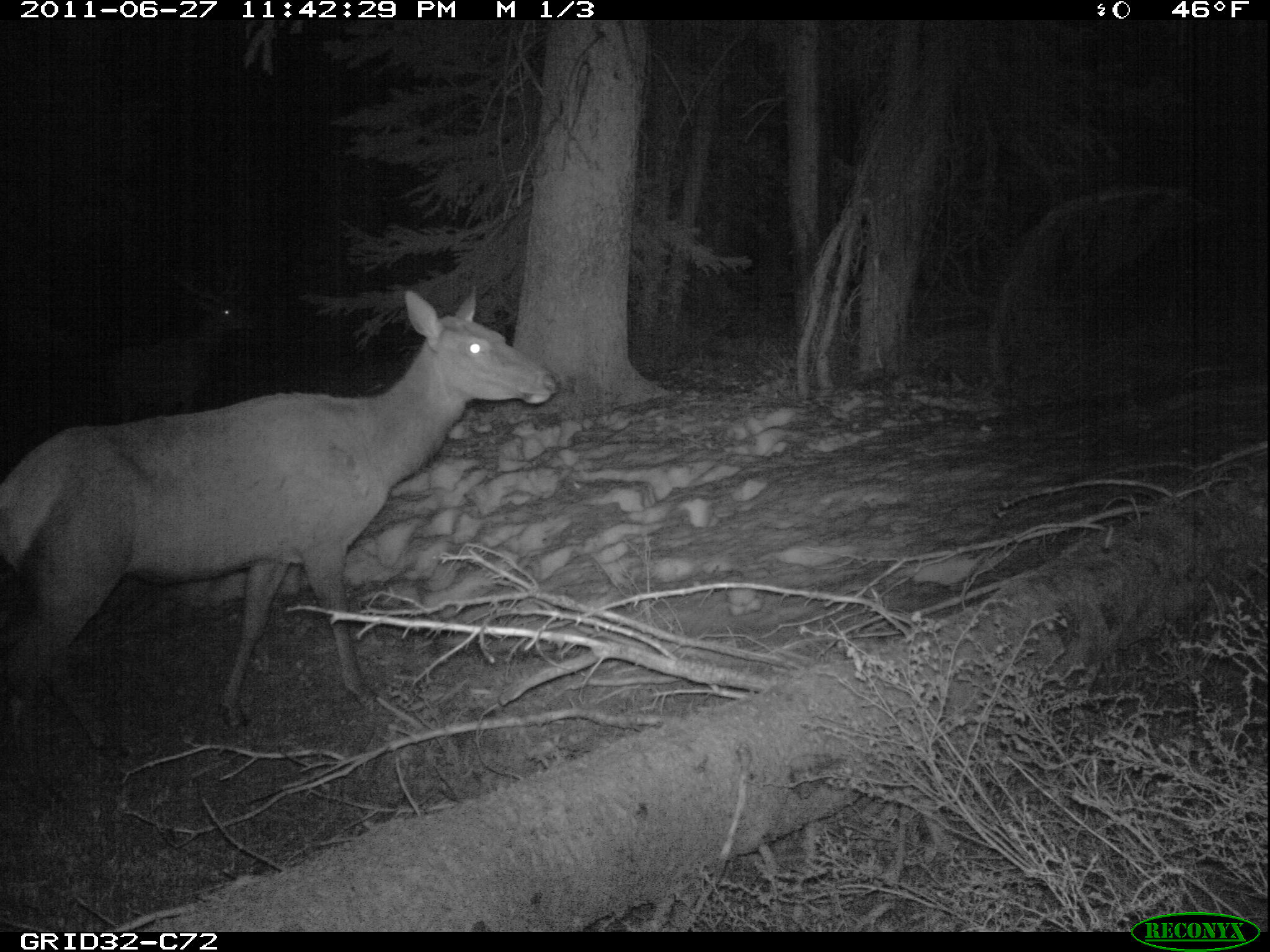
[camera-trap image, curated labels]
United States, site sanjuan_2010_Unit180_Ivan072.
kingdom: Animalia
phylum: Chordata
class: Mammalia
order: Artiodactyla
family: Cervidae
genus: Cervus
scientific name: Cervus elaphus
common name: red deer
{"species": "Cervus elaphus (red deer)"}